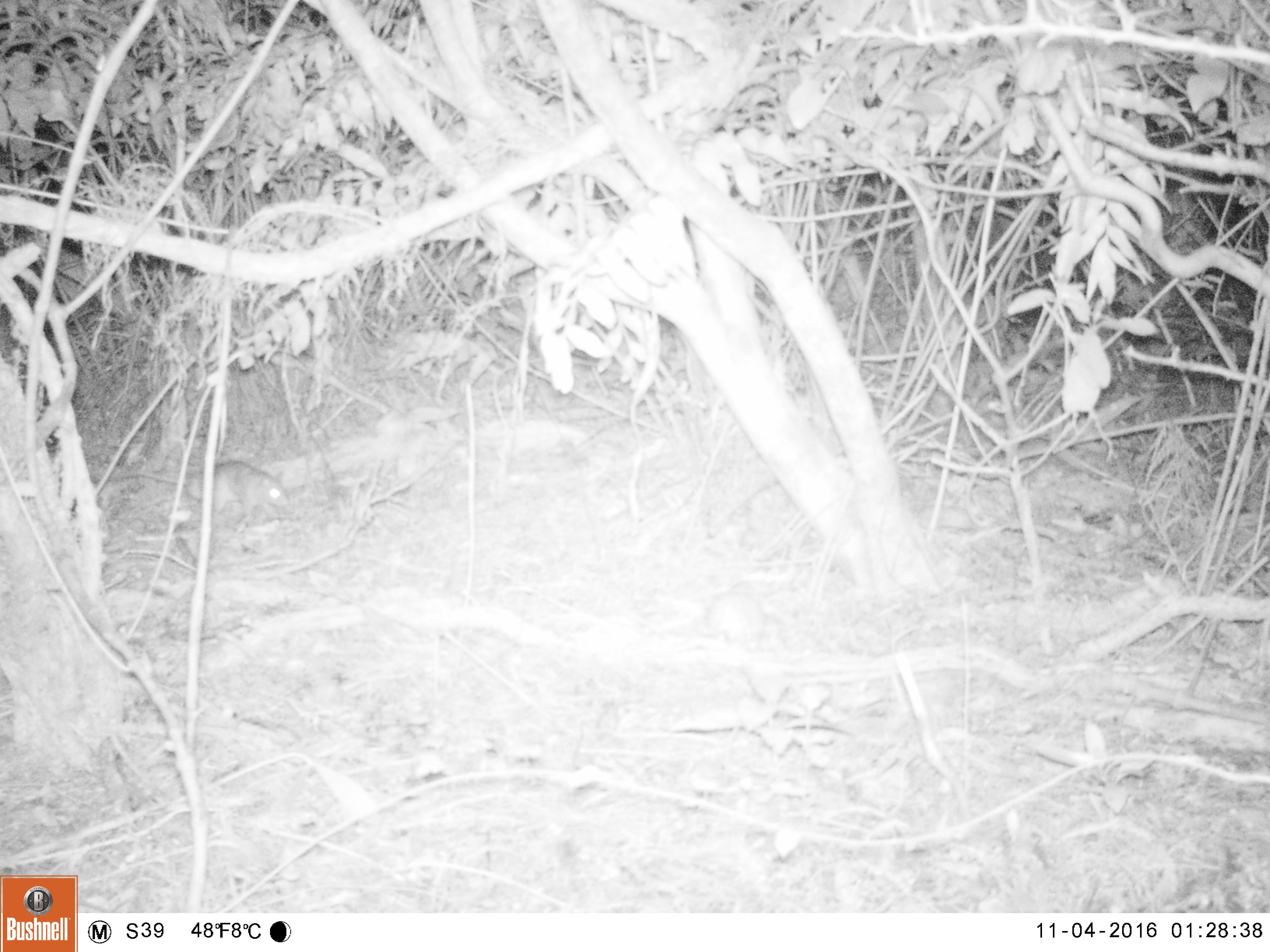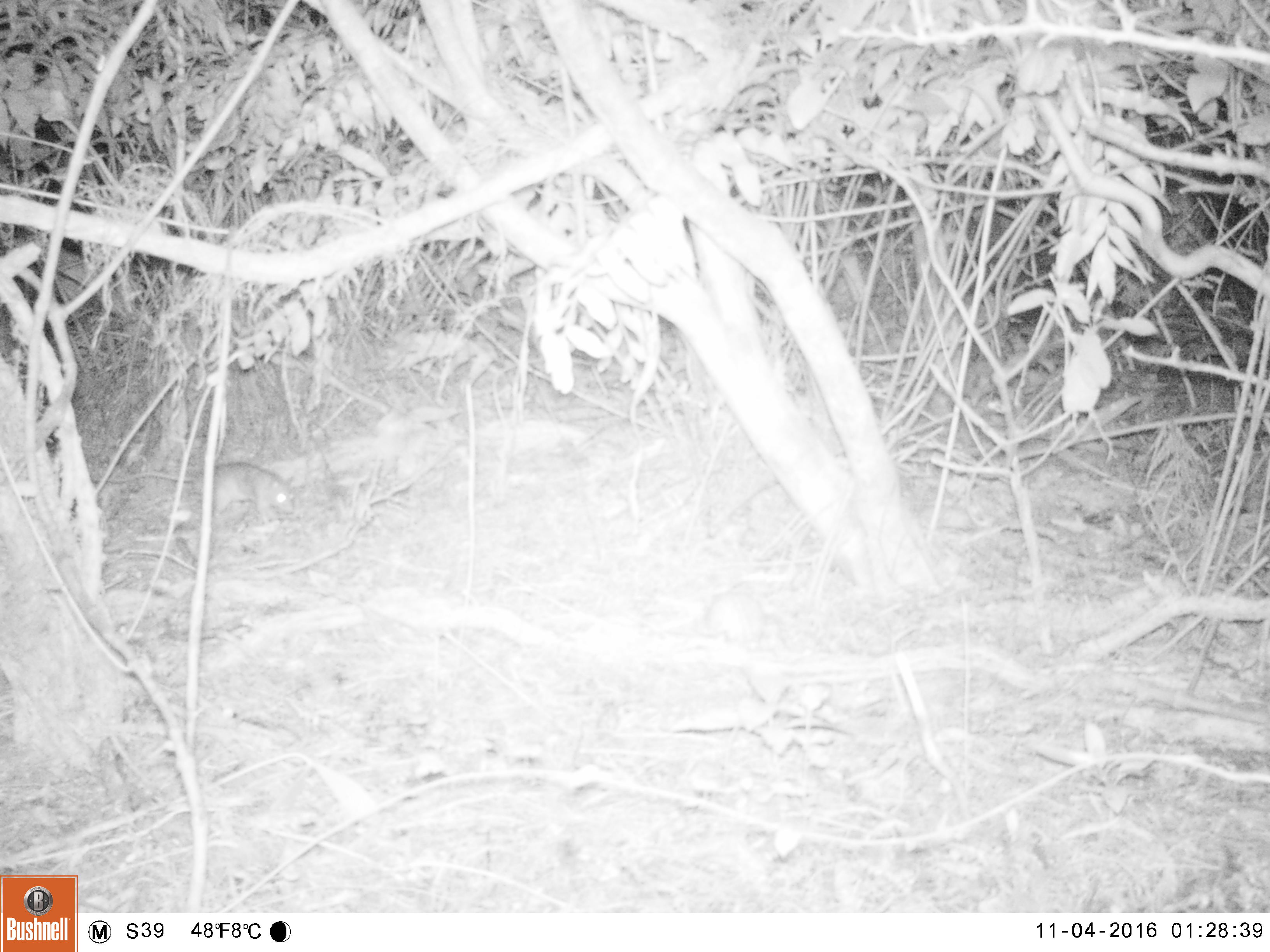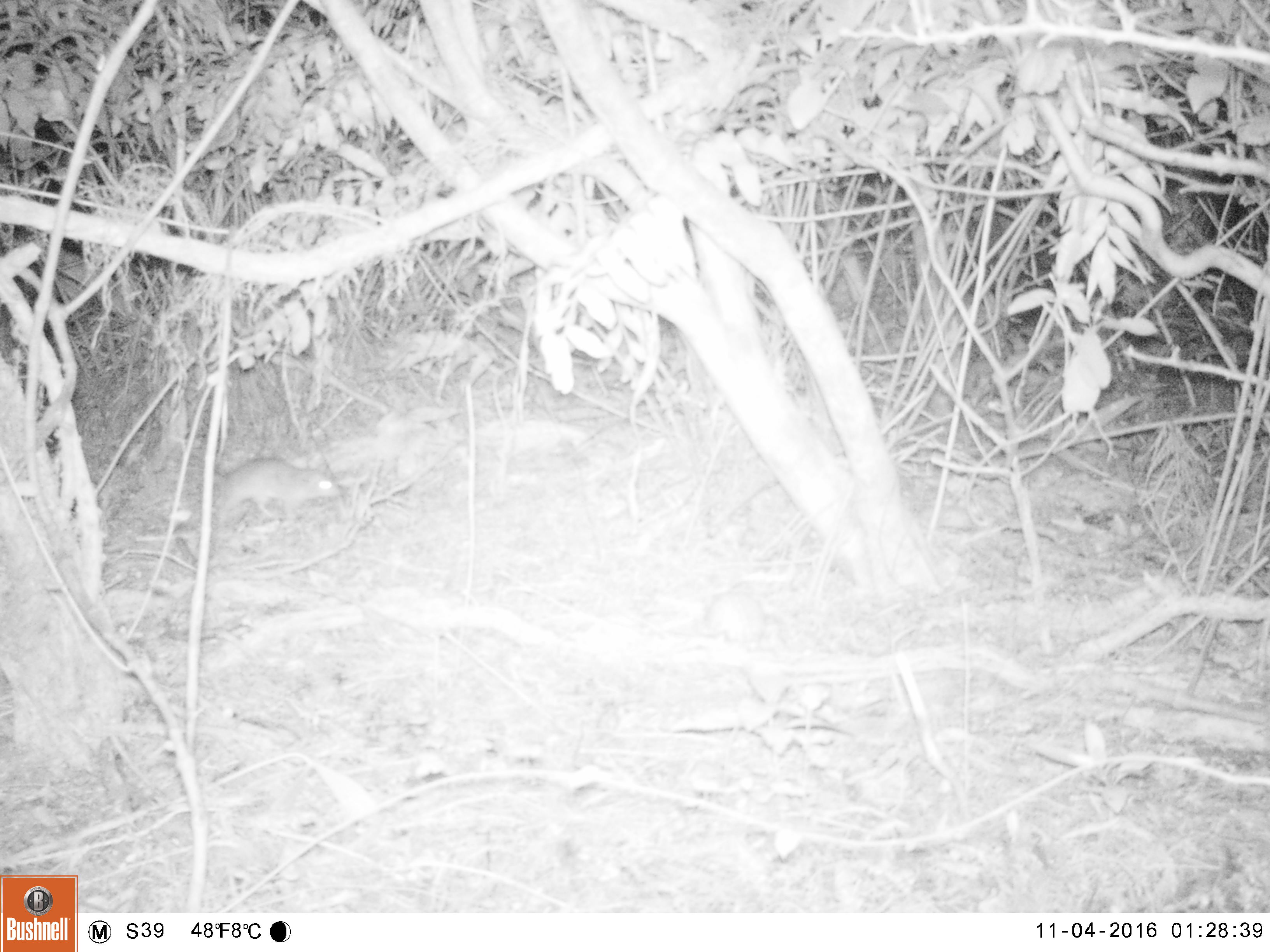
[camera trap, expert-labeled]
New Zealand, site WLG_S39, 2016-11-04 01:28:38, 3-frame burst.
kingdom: Animalia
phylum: Chordata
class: Mammalia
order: Rodentia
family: Muridae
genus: Rattus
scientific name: Rattus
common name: rat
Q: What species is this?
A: Rat (Rattus).